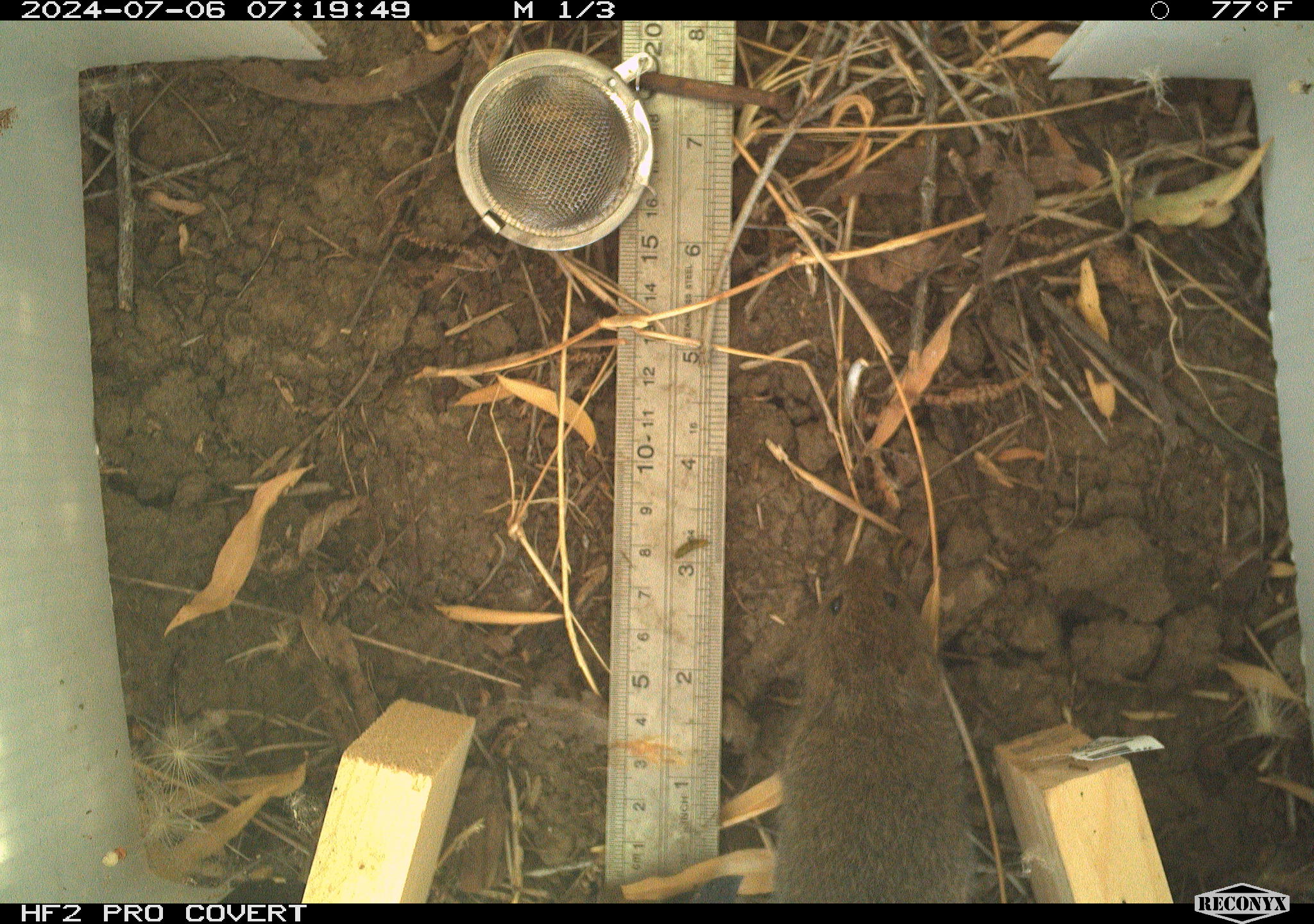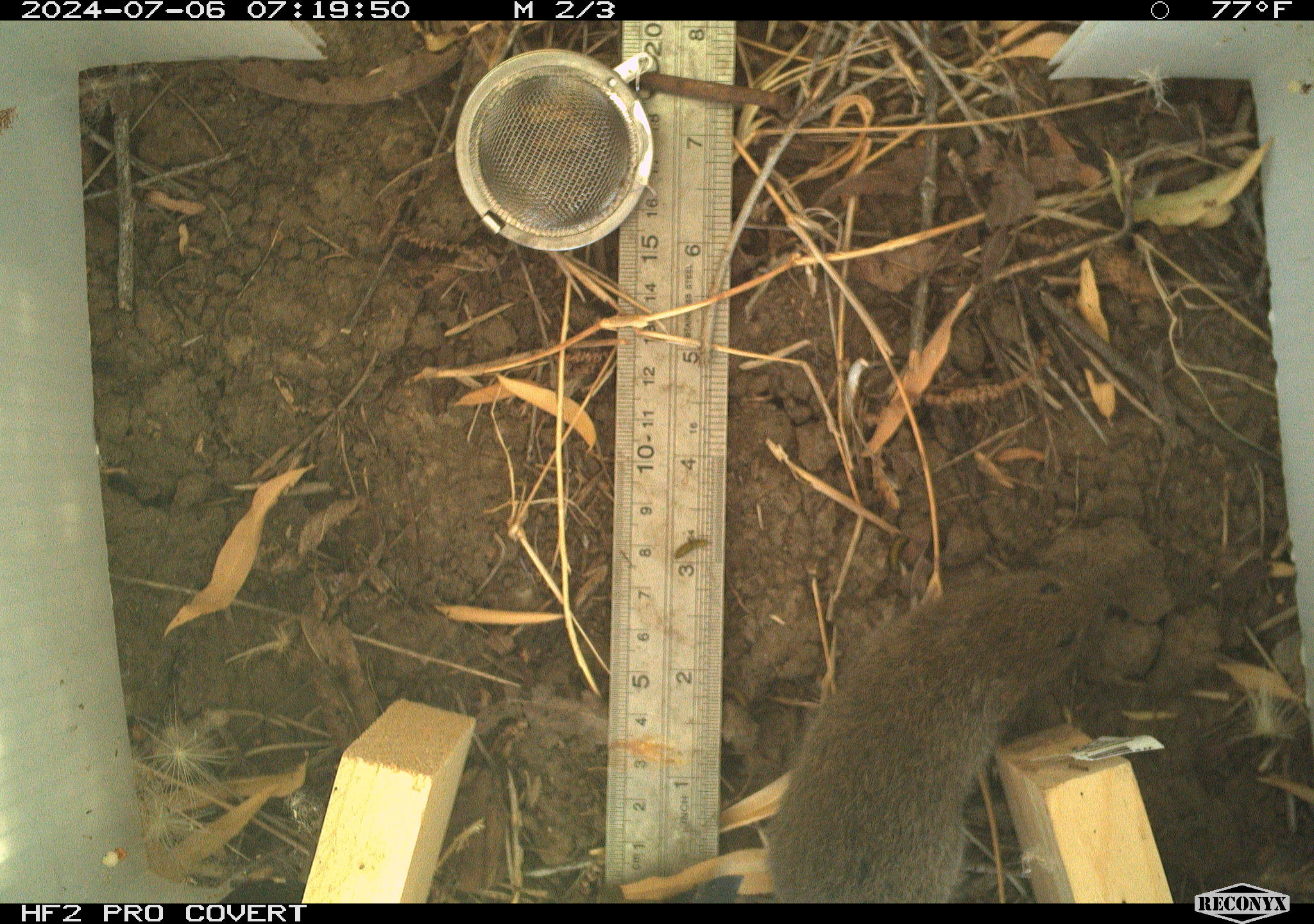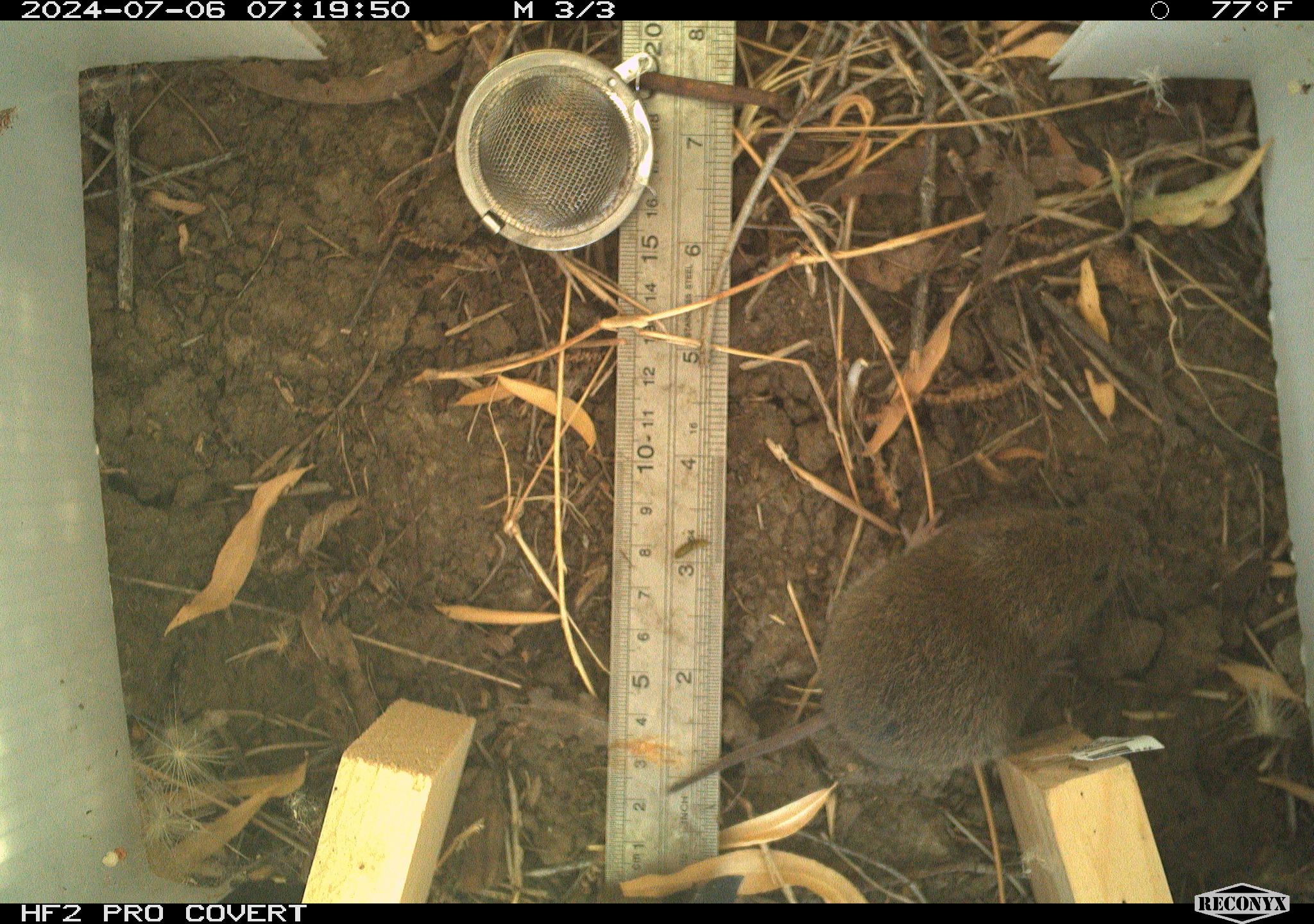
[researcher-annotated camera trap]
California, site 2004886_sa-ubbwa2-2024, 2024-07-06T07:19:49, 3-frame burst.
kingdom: Animalia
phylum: Chordata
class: Mammalia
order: Rodentia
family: Cricetidae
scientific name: Arvicolinae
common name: voles, lemmings, and muskrats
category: arvicolinae subfamily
Arvicolinae subfamily (voles, lemmings, and muskrats) (Arvicolinae).